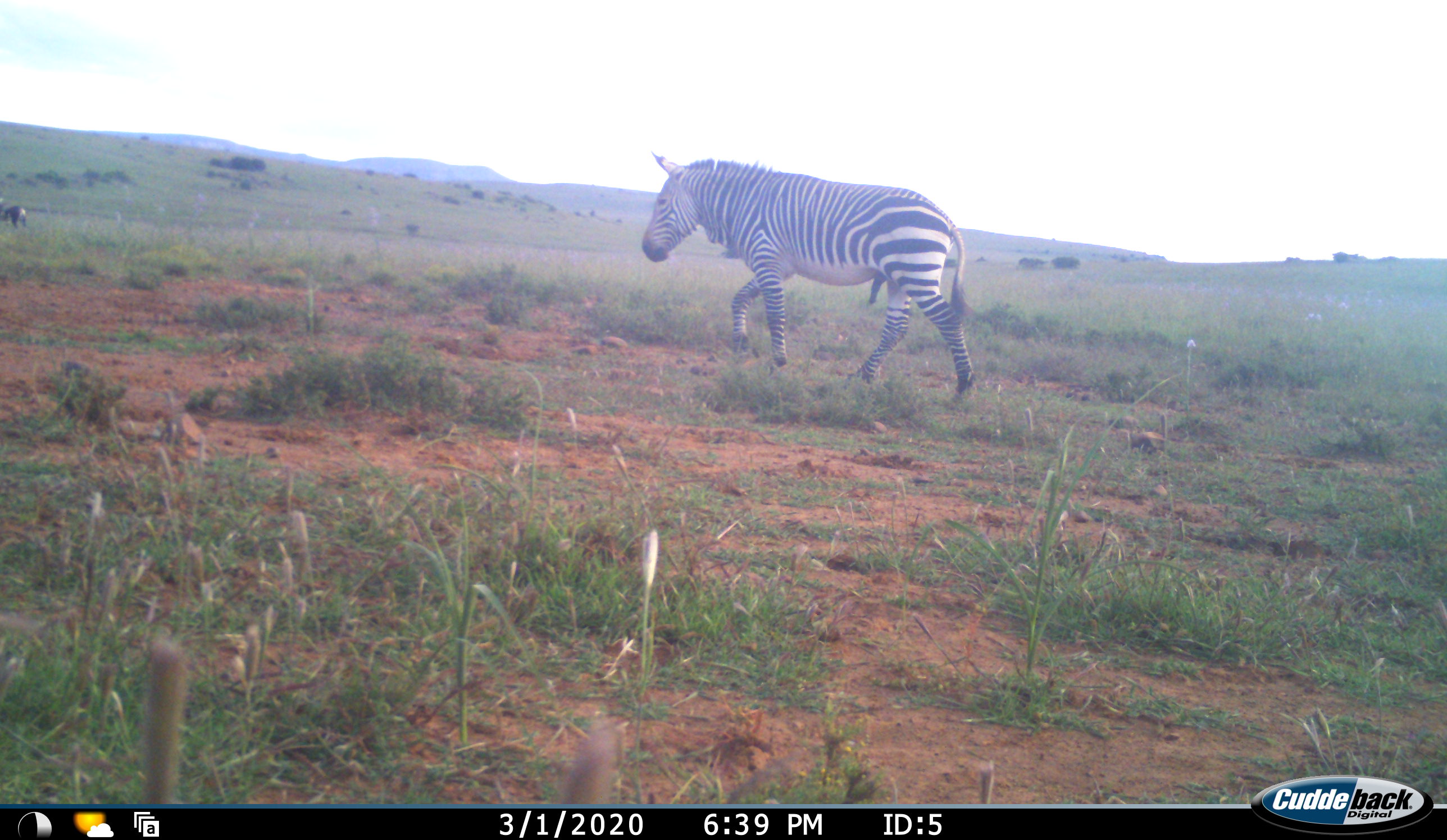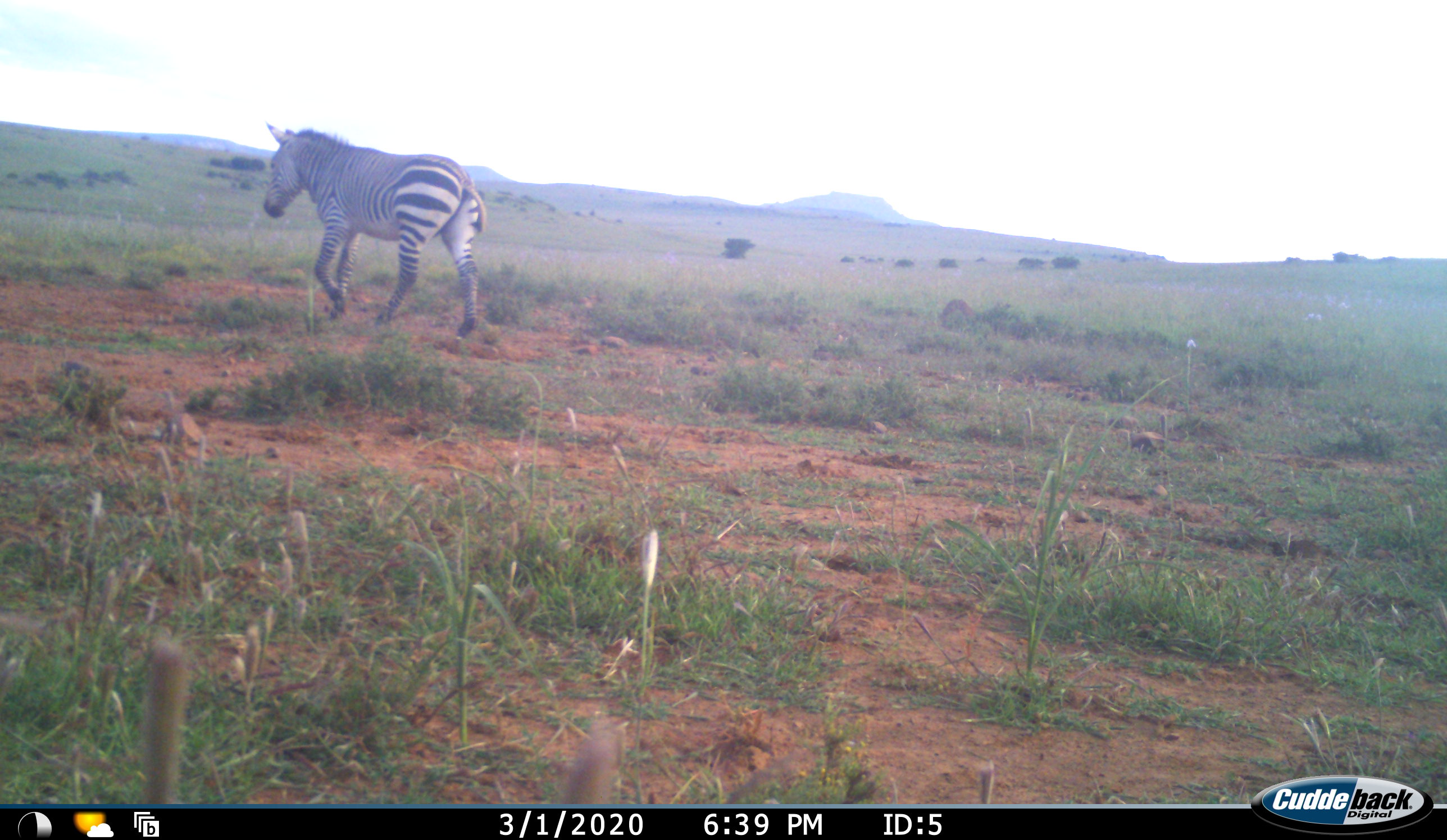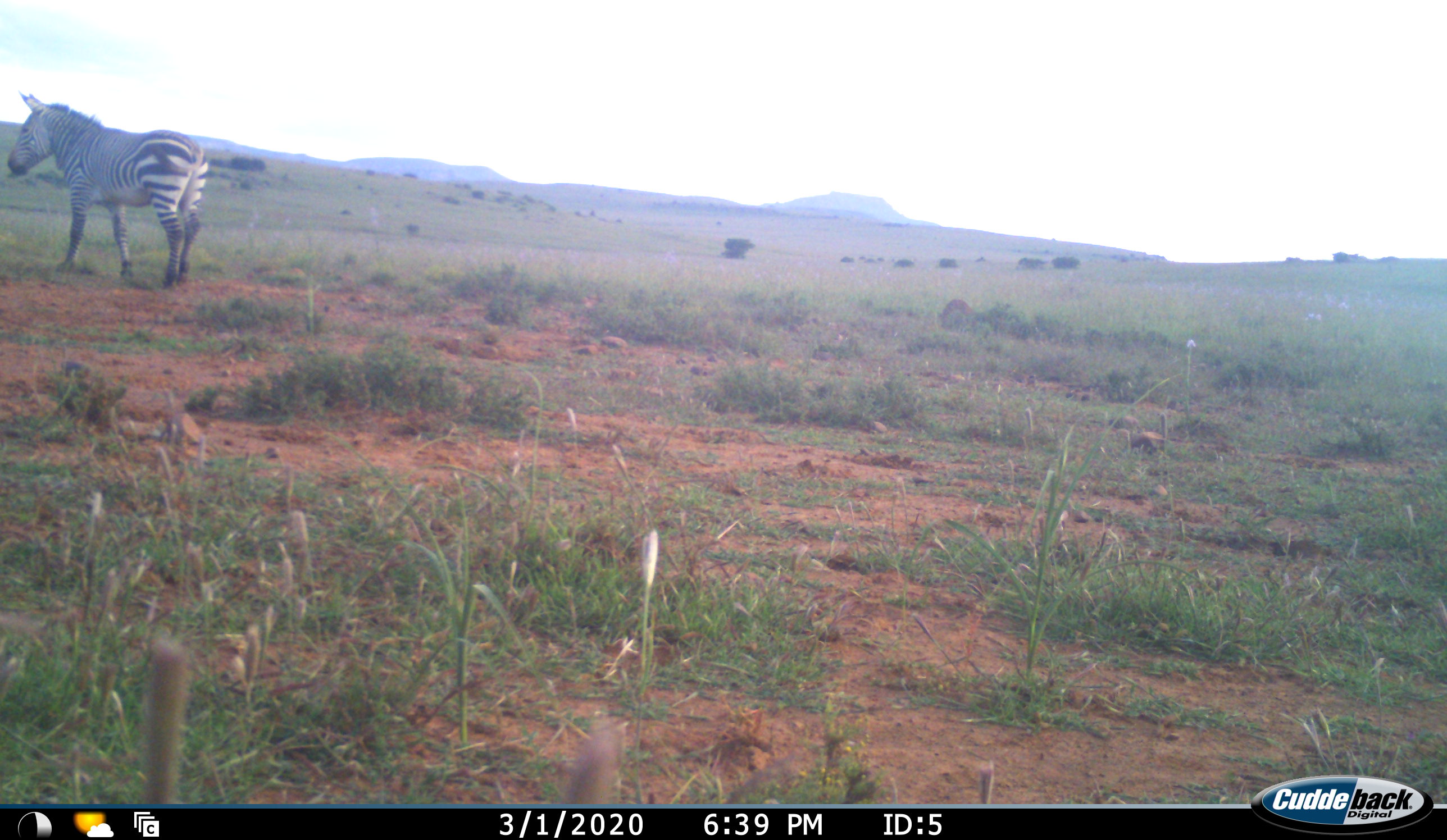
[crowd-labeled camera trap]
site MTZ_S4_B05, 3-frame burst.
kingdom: Animalia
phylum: Chordata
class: Mammalia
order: Perissodactyla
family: Equidae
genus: Equus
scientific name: Equus zebra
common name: mountain zebra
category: zebramountain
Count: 2.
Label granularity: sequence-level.